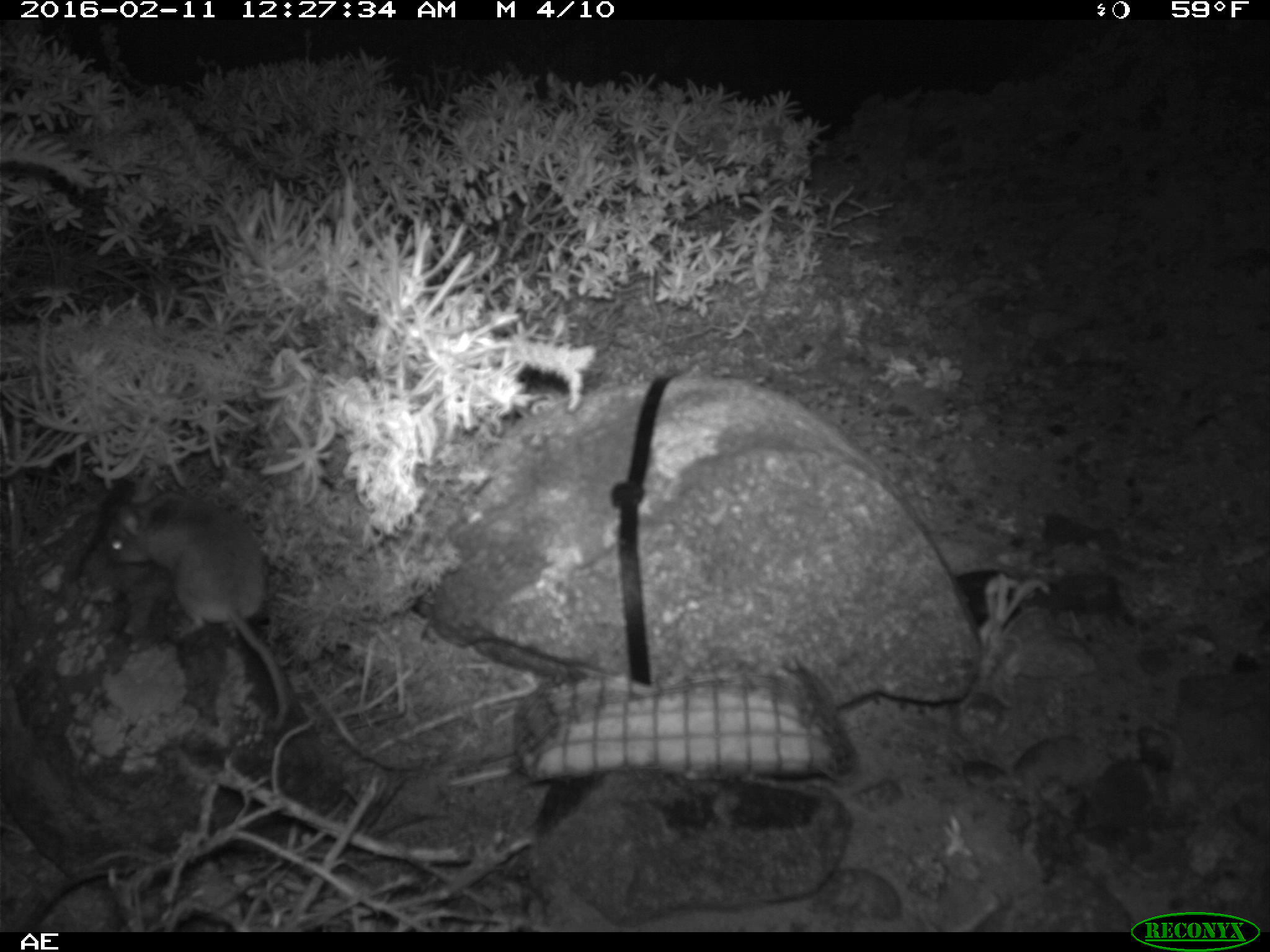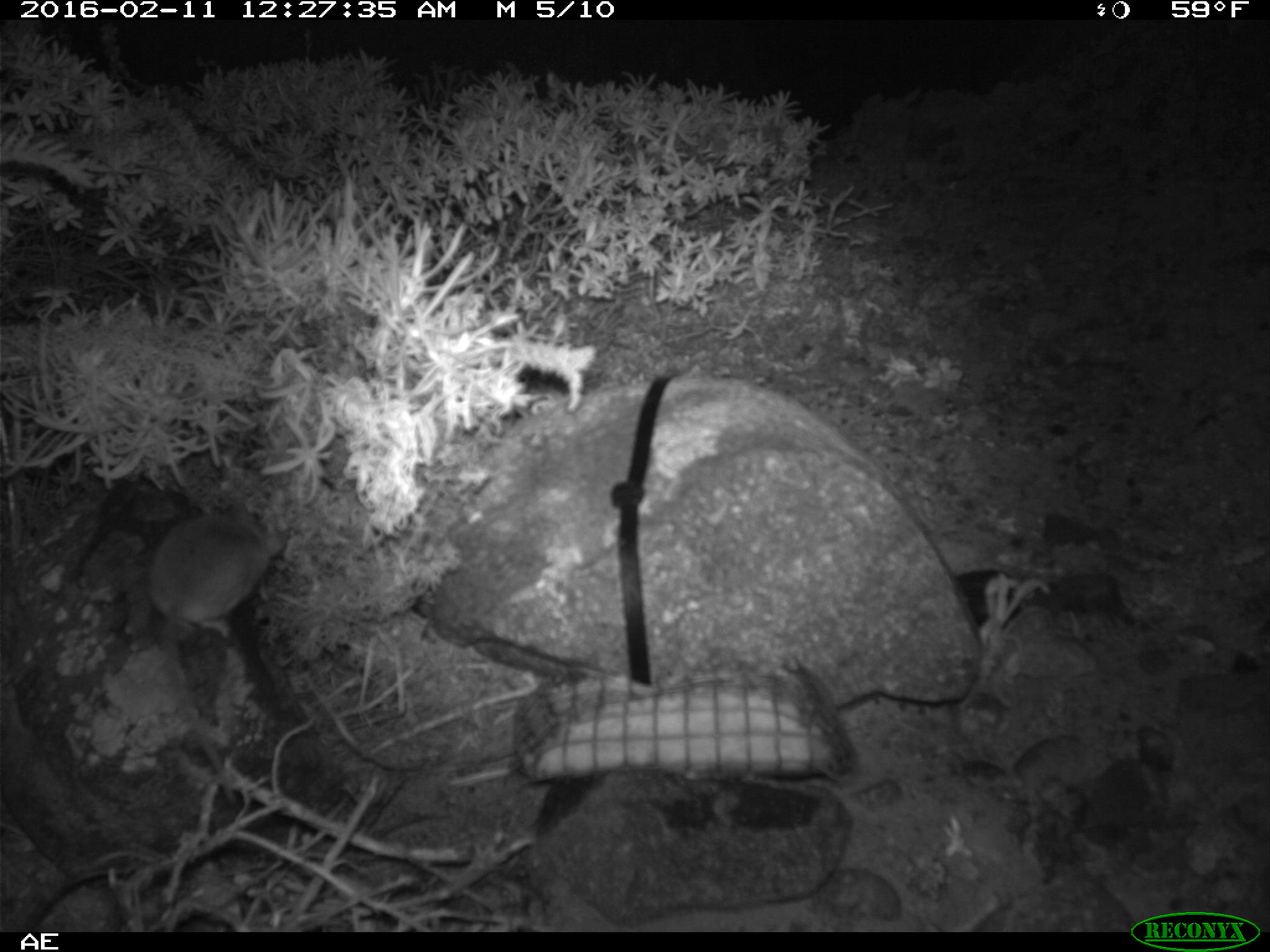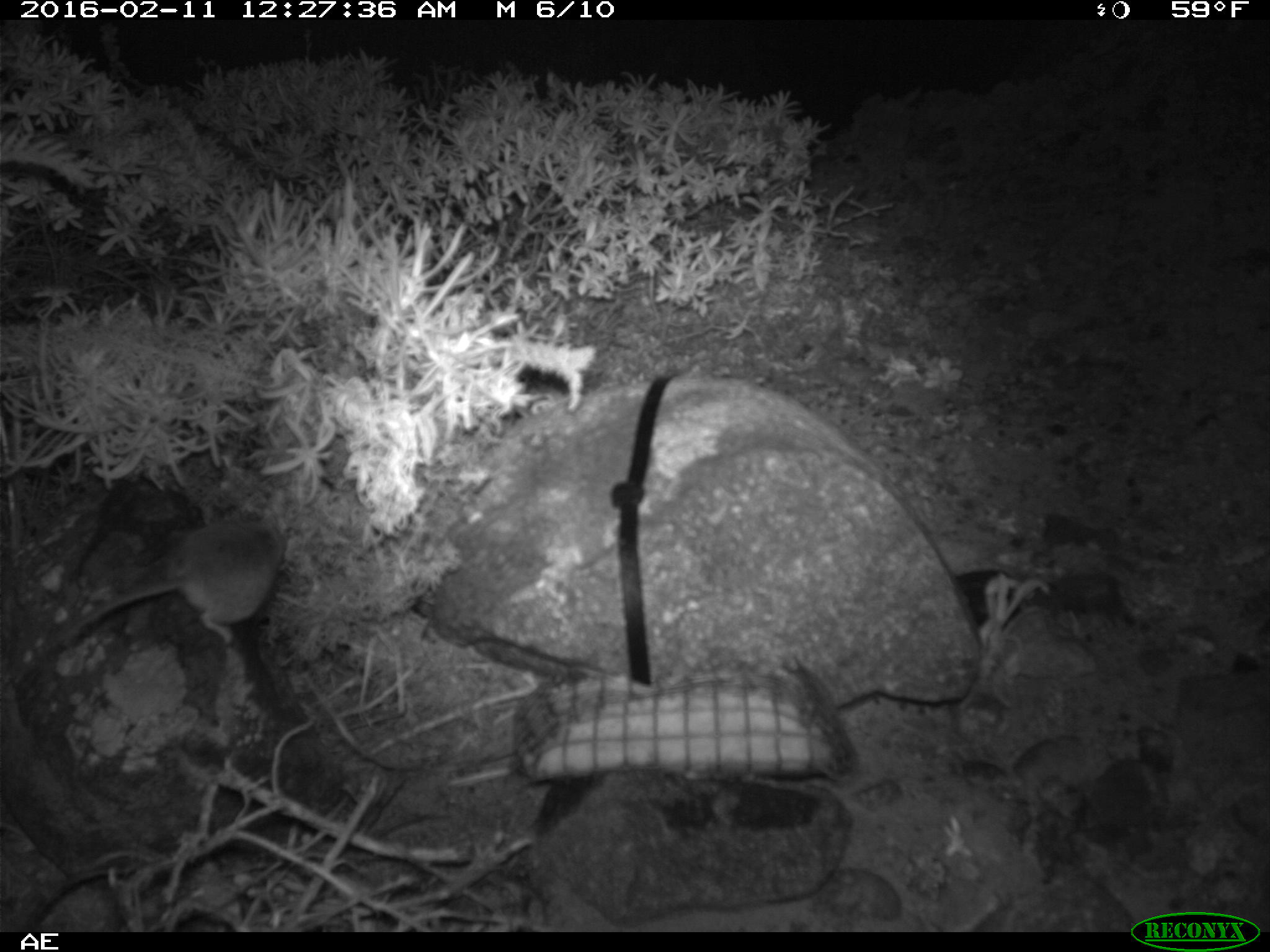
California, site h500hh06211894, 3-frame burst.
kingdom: Animalia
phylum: Chordata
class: Mammalia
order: Rodentia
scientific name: Rodentia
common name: rodent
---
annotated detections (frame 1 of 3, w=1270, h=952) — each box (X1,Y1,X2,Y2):
rodent: (96,490,292,733)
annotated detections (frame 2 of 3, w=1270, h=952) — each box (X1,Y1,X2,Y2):
rodent: (148,500,286,802)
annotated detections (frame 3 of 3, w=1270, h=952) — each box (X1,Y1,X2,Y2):
rodent: (48,508,283,643)